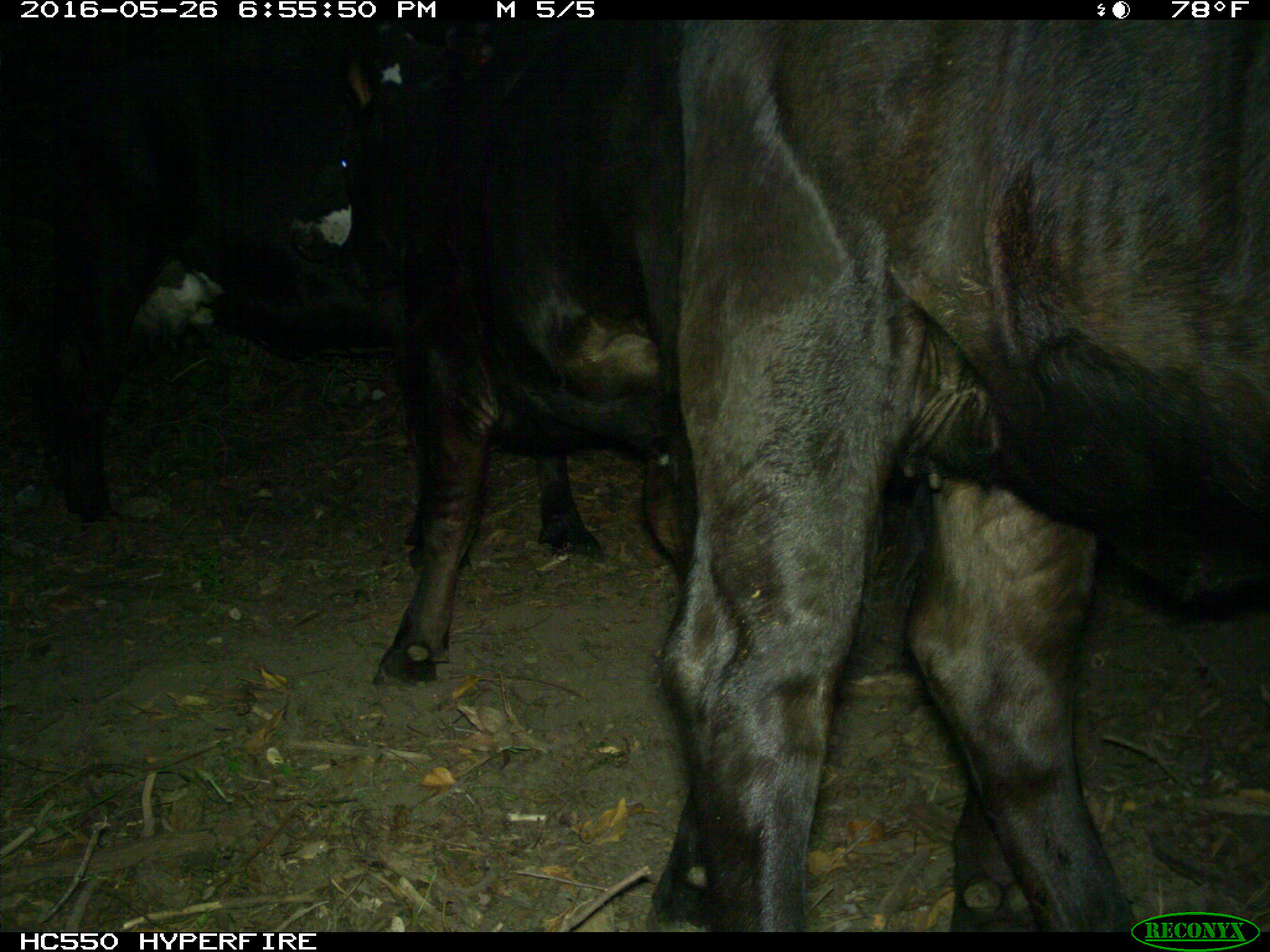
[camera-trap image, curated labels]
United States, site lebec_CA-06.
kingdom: Animalia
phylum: Chordata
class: Mammalia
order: Artiodactyla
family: Bovidae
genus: Bos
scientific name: Bos taurus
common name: domestic cow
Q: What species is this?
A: Bos taurus (domestic cow).